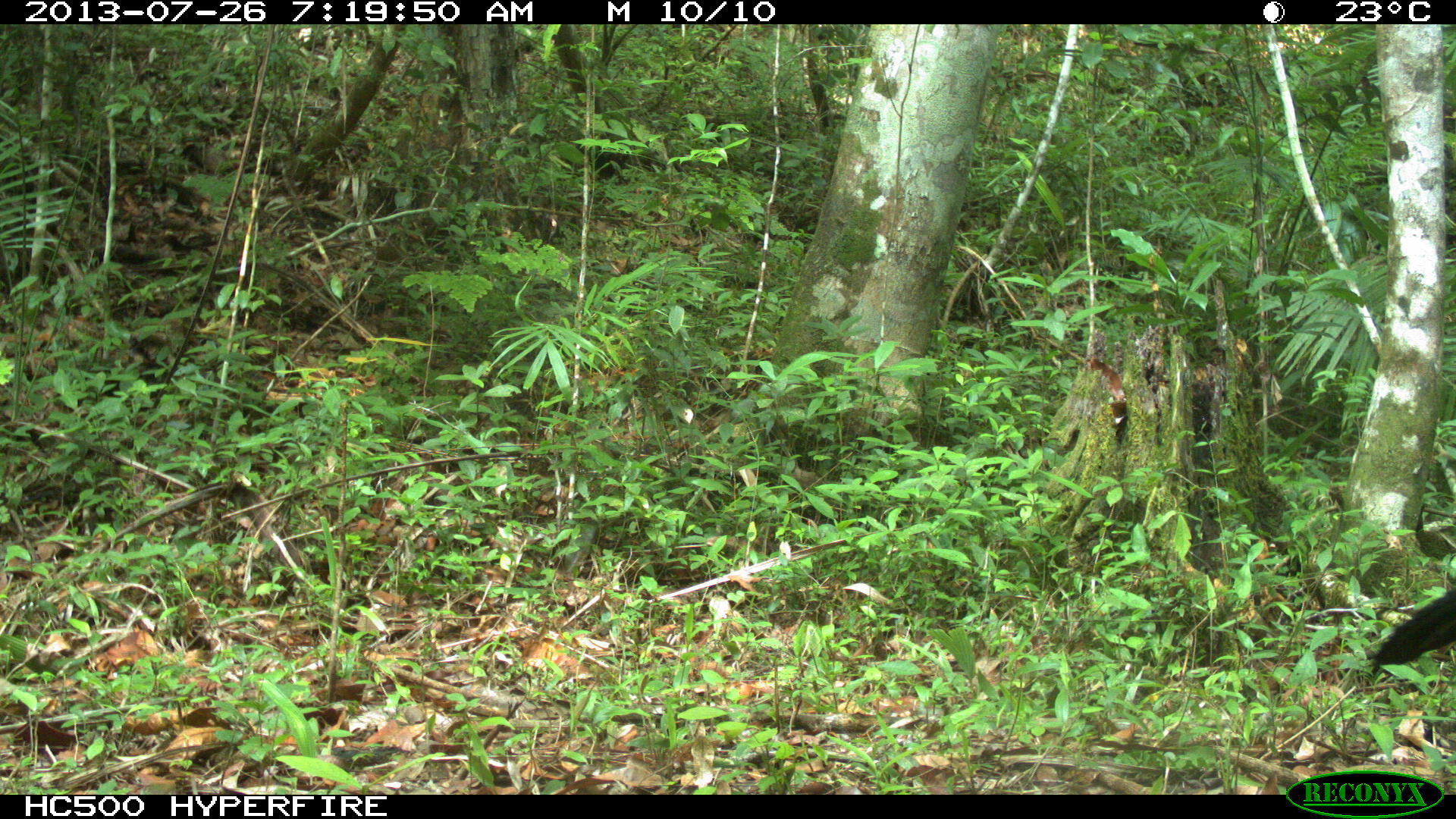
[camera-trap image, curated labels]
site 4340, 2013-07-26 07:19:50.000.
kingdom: Animalia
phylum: Chordata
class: Aves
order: Galliformes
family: Cracidae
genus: Crax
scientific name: Crax rubra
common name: great curassow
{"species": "Crax rubra (great curassow)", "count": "1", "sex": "male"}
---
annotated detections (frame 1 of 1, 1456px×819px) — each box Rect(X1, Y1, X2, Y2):
crax rubra: Rect(1374, 584, 1456, 664)